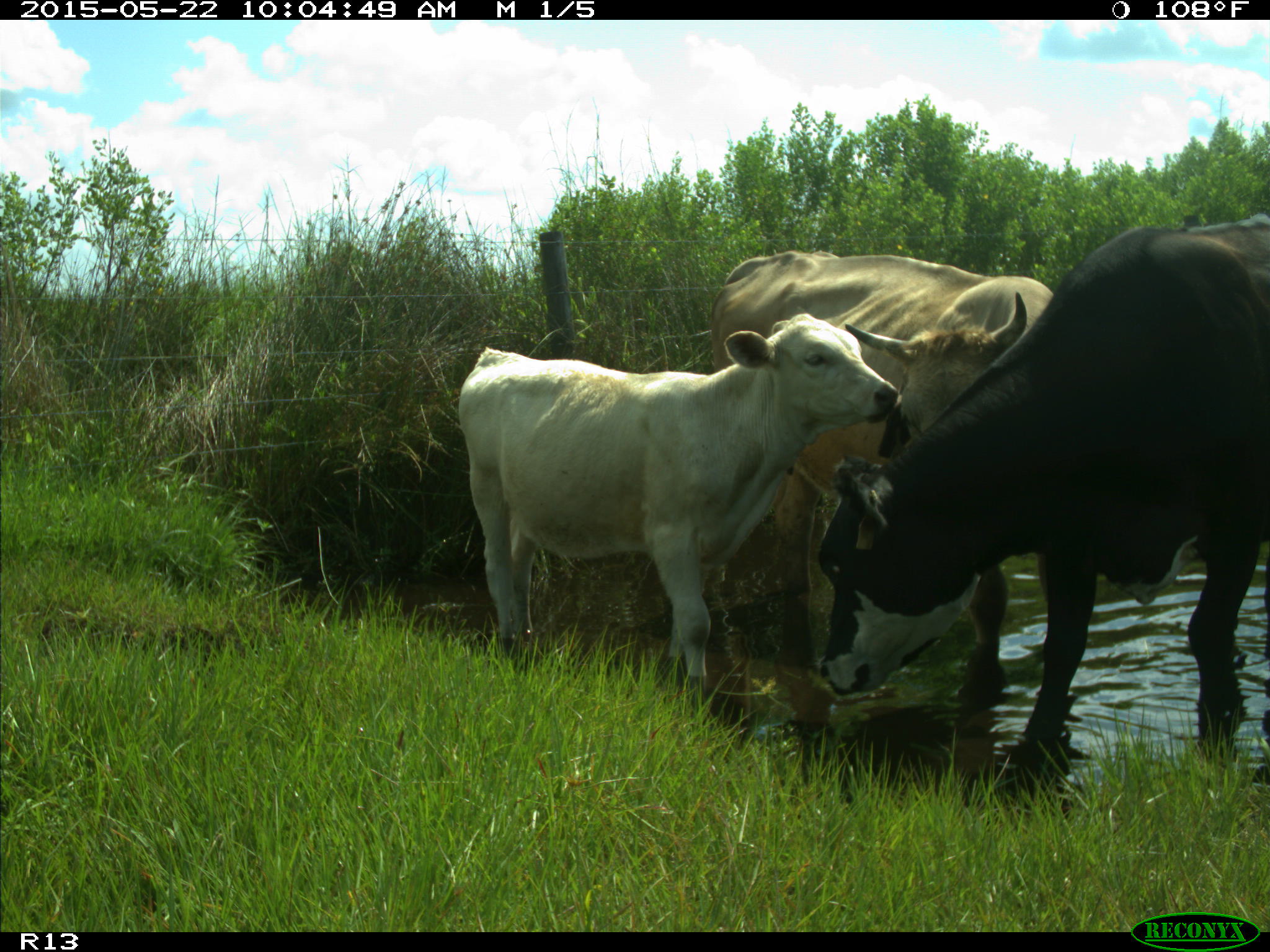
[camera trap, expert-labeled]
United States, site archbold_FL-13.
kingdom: Animalia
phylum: Chordata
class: Mammalia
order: Artiodactyla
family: Bovidae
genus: Bos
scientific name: Bos taurus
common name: domestic cow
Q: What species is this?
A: Bos taurus (domestic cow).